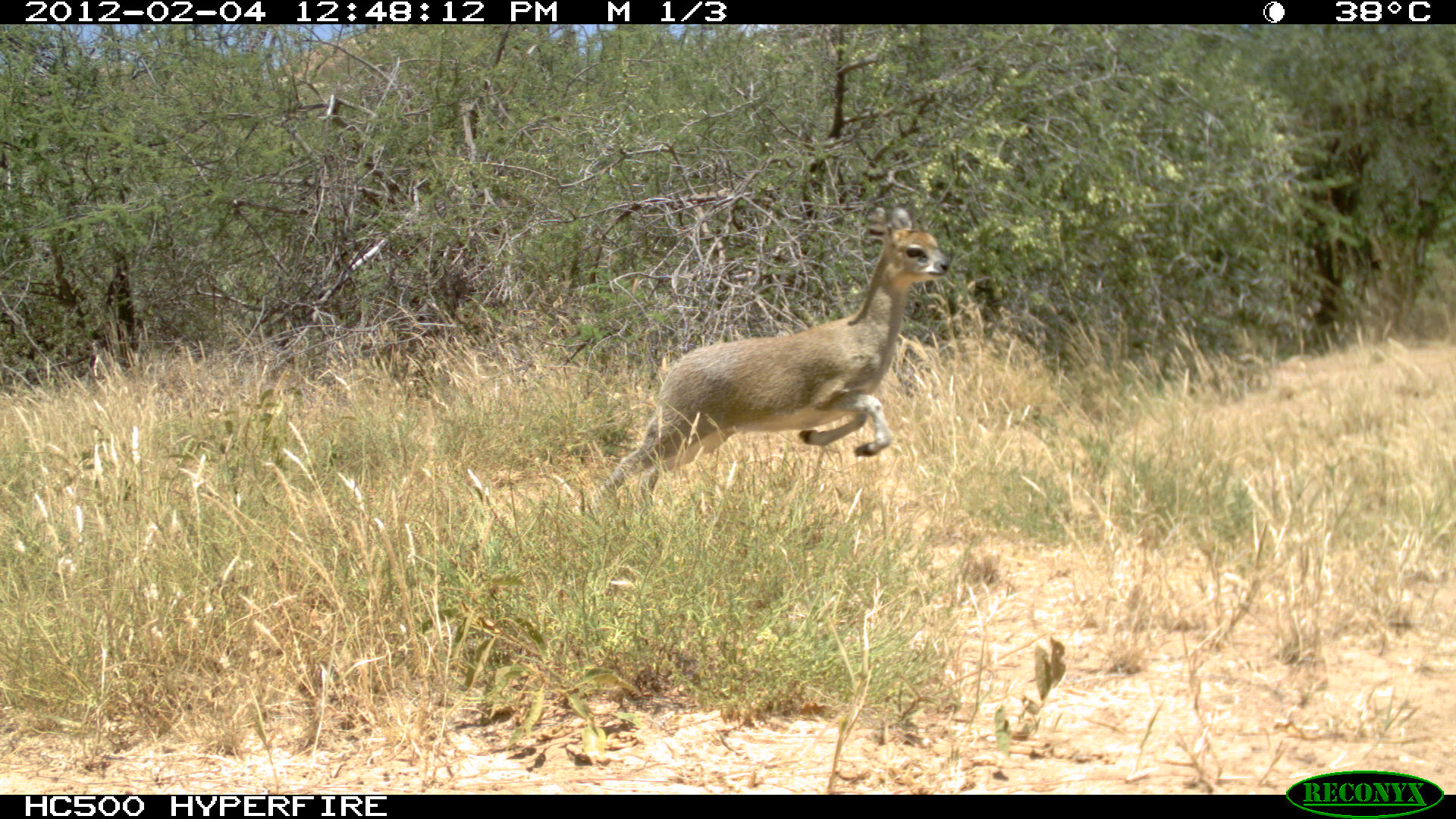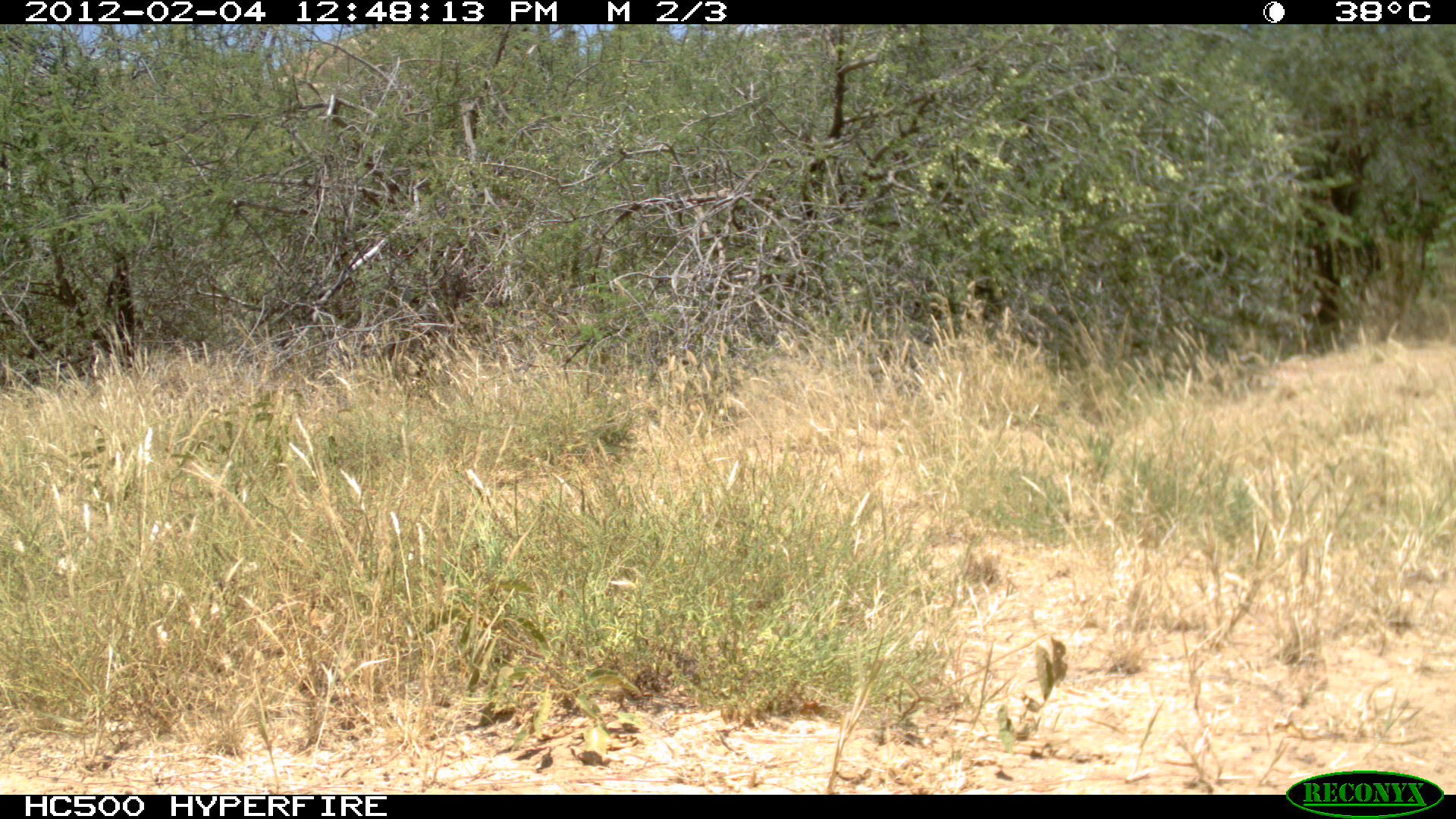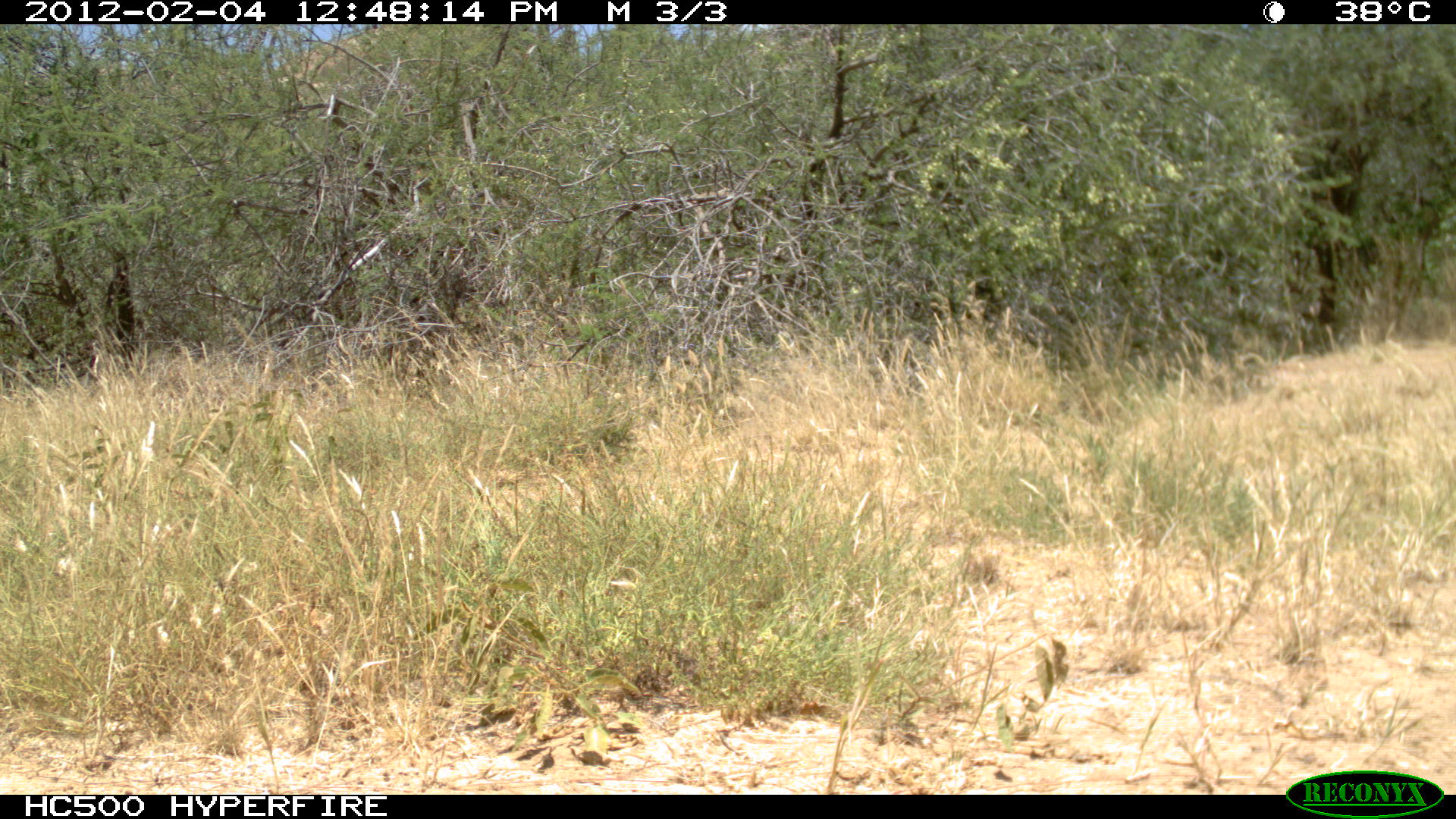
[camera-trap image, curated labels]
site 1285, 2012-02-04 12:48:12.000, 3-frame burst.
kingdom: Animalia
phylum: Chordata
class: Mammalia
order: Artiodactyla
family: Bovidae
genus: Oreotragus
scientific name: Oreotragus oreotragus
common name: klipspringer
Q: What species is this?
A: Oreotragus oreotragus (klipspringer).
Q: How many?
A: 1.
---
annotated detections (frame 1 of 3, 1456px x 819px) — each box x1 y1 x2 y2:
oreotragus oreotragus: 592 204 952 509